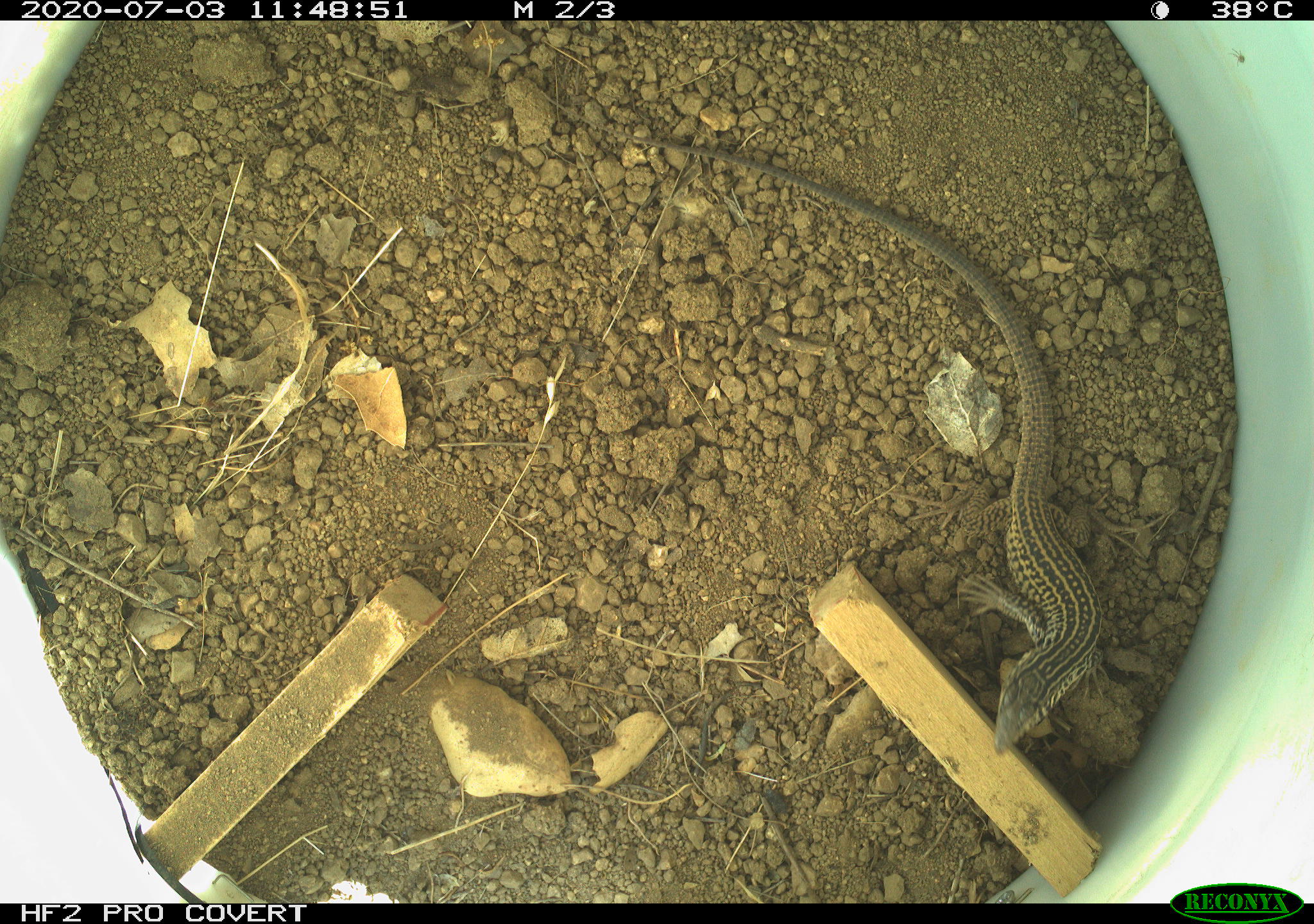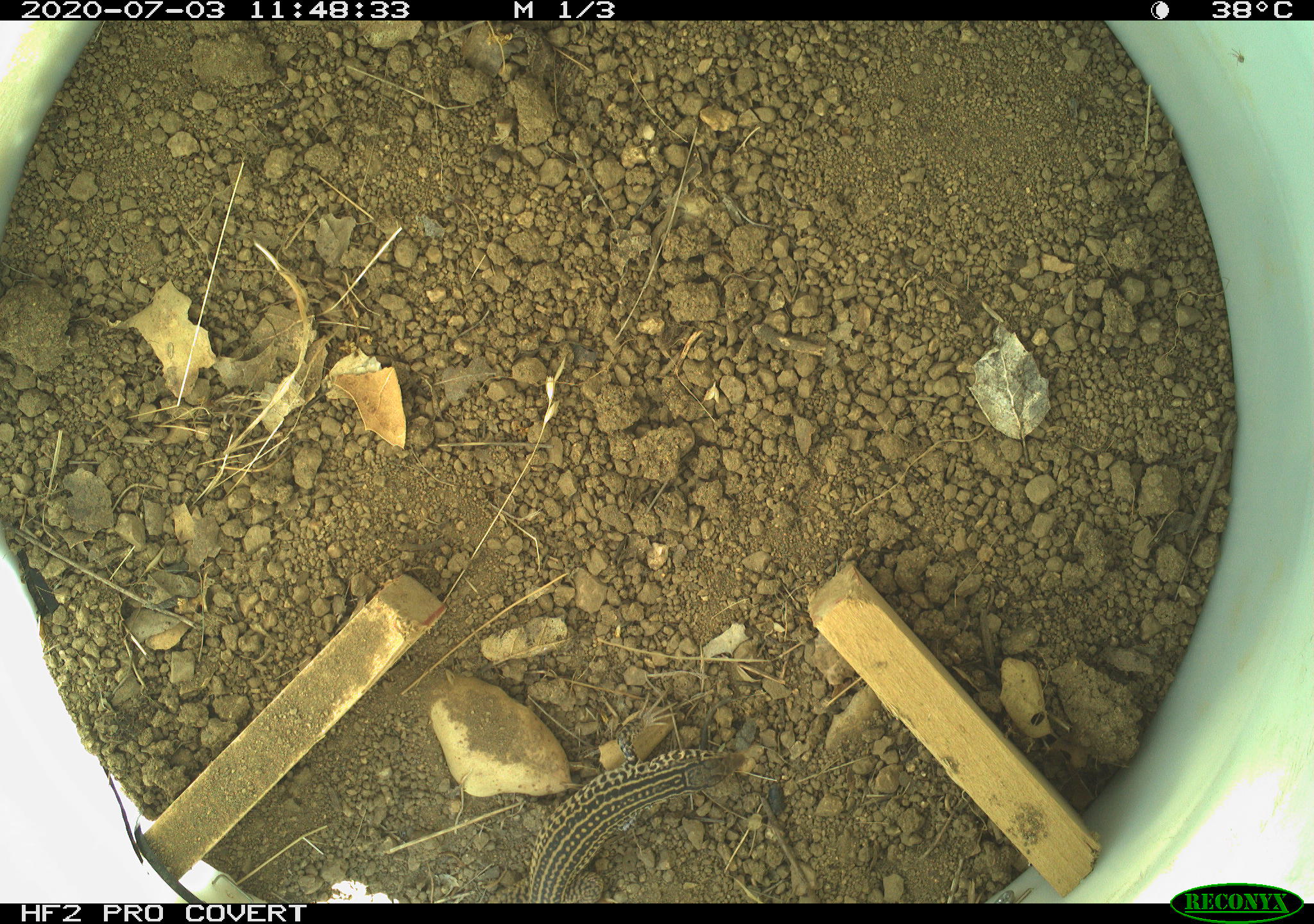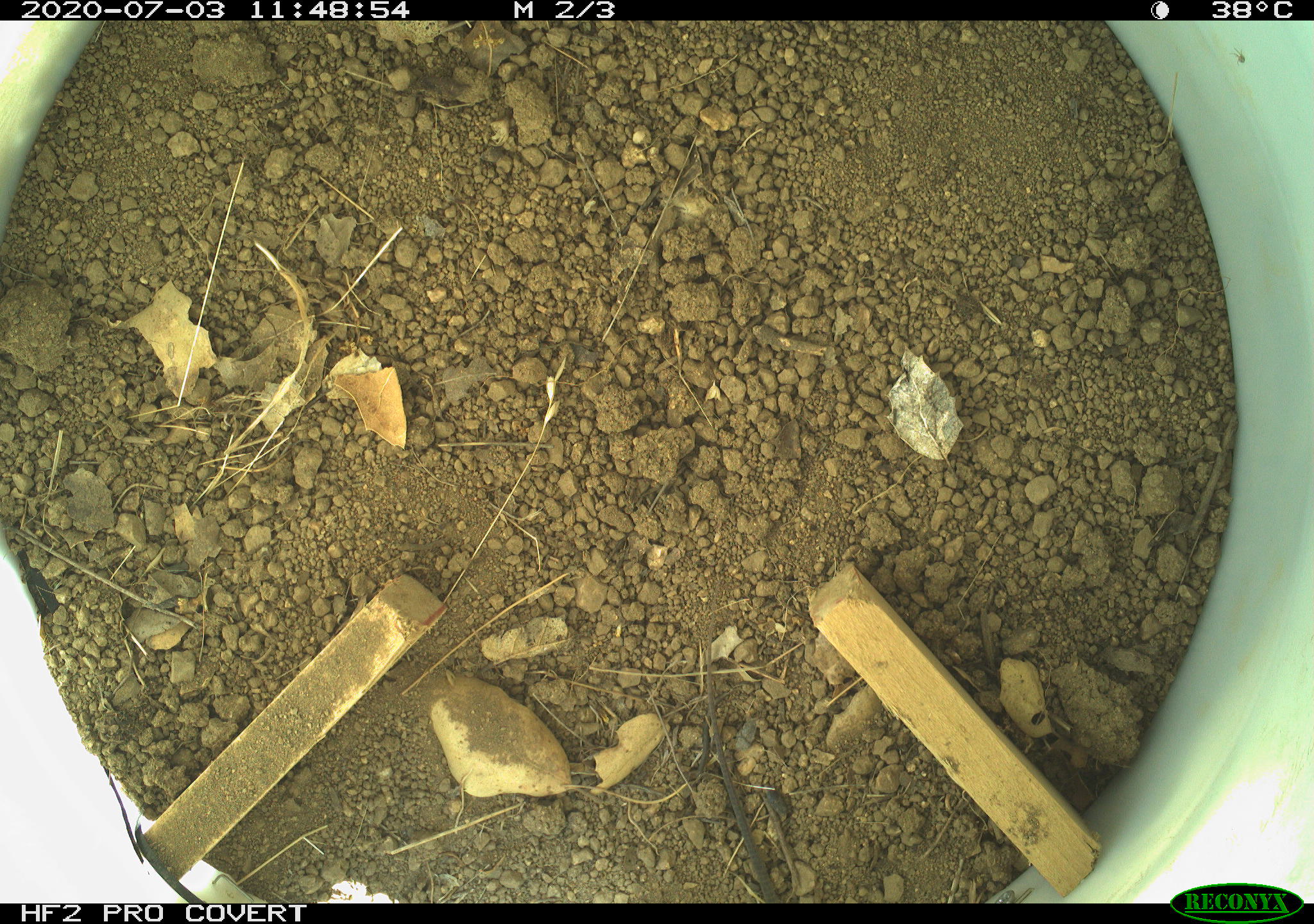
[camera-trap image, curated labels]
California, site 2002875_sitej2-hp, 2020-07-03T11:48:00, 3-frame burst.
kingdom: Animalia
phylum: Chordata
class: Reptilia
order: Squamata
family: Teiidae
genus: Aspidoscelis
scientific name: Aspidoscelis tigris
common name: western whiptail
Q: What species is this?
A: Western whiptail (Aspidoscelis tigris).